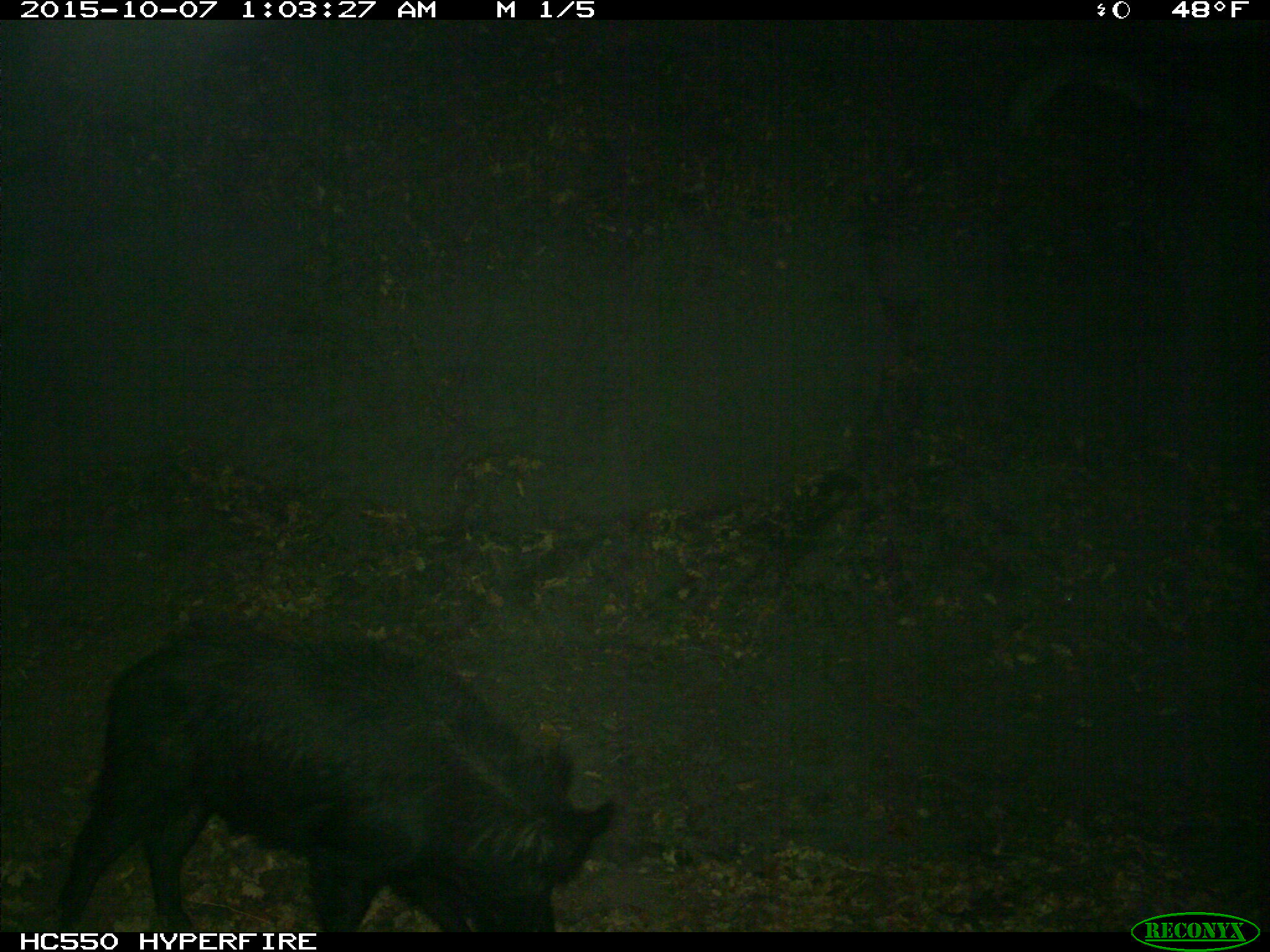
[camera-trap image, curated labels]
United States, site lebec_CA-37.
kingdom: Animalia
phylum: Chordata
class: Mammalia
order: Artiodactyla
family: Suidae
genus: Sus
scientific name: Sus scrofa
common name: wild boar